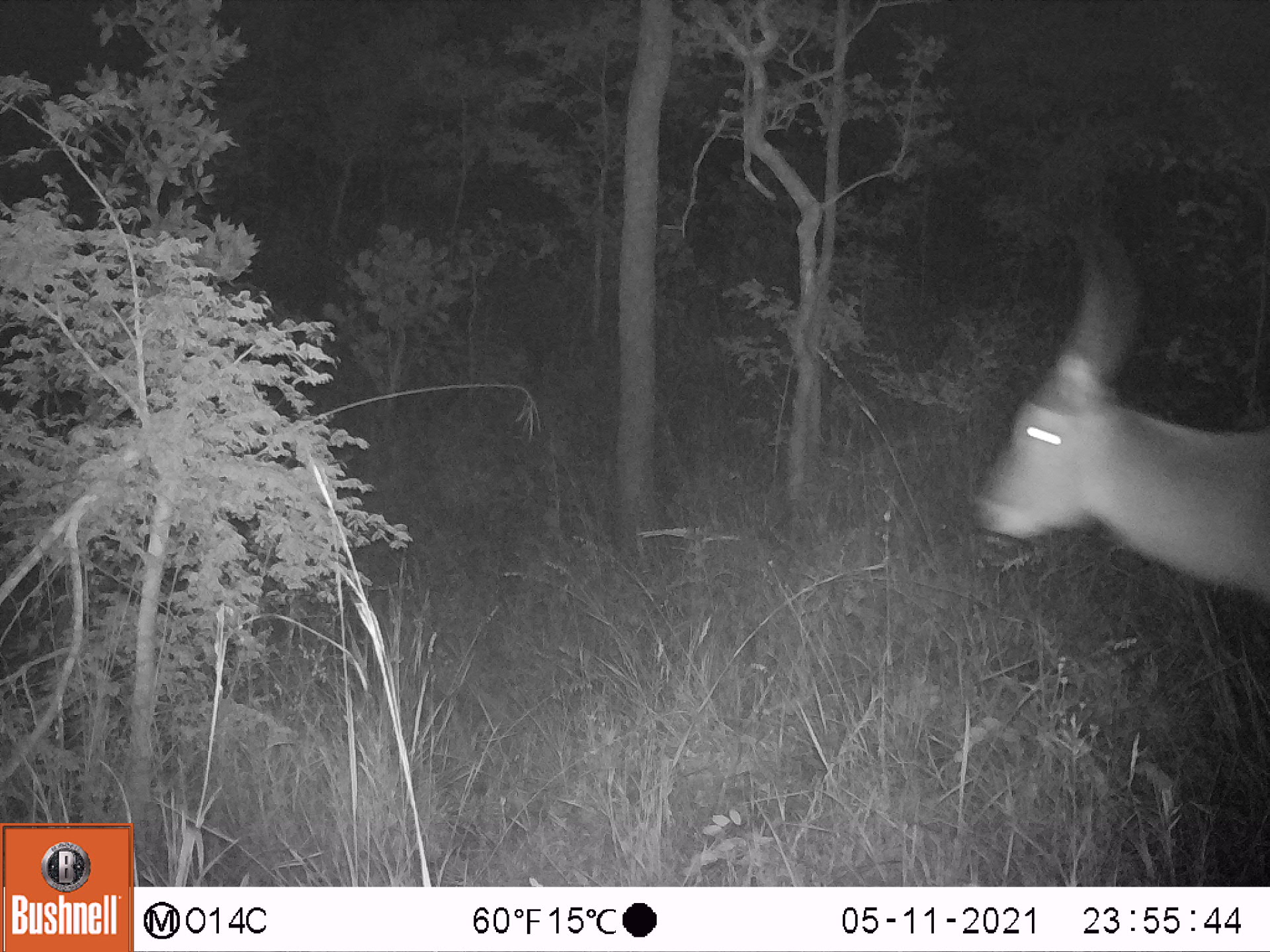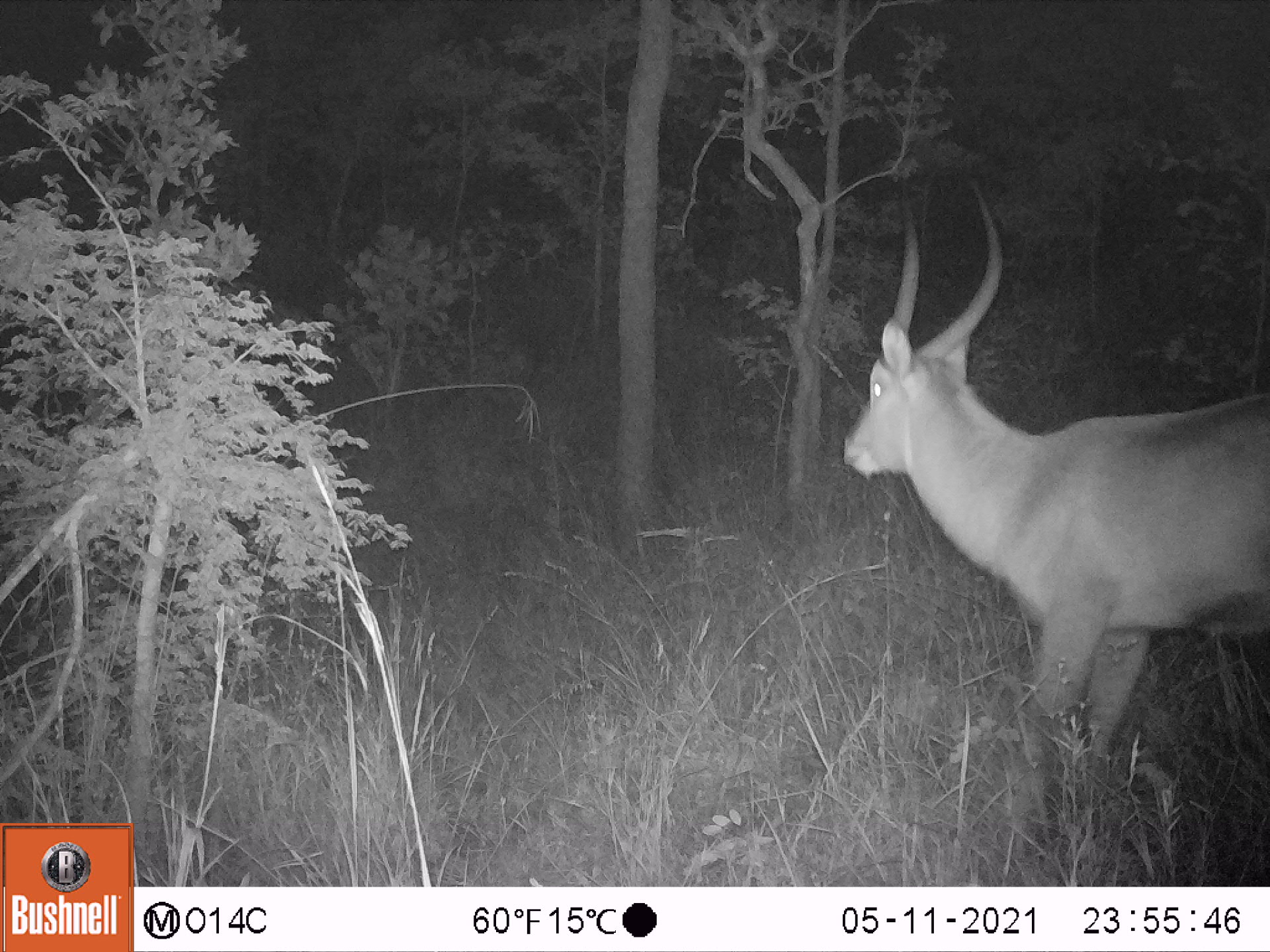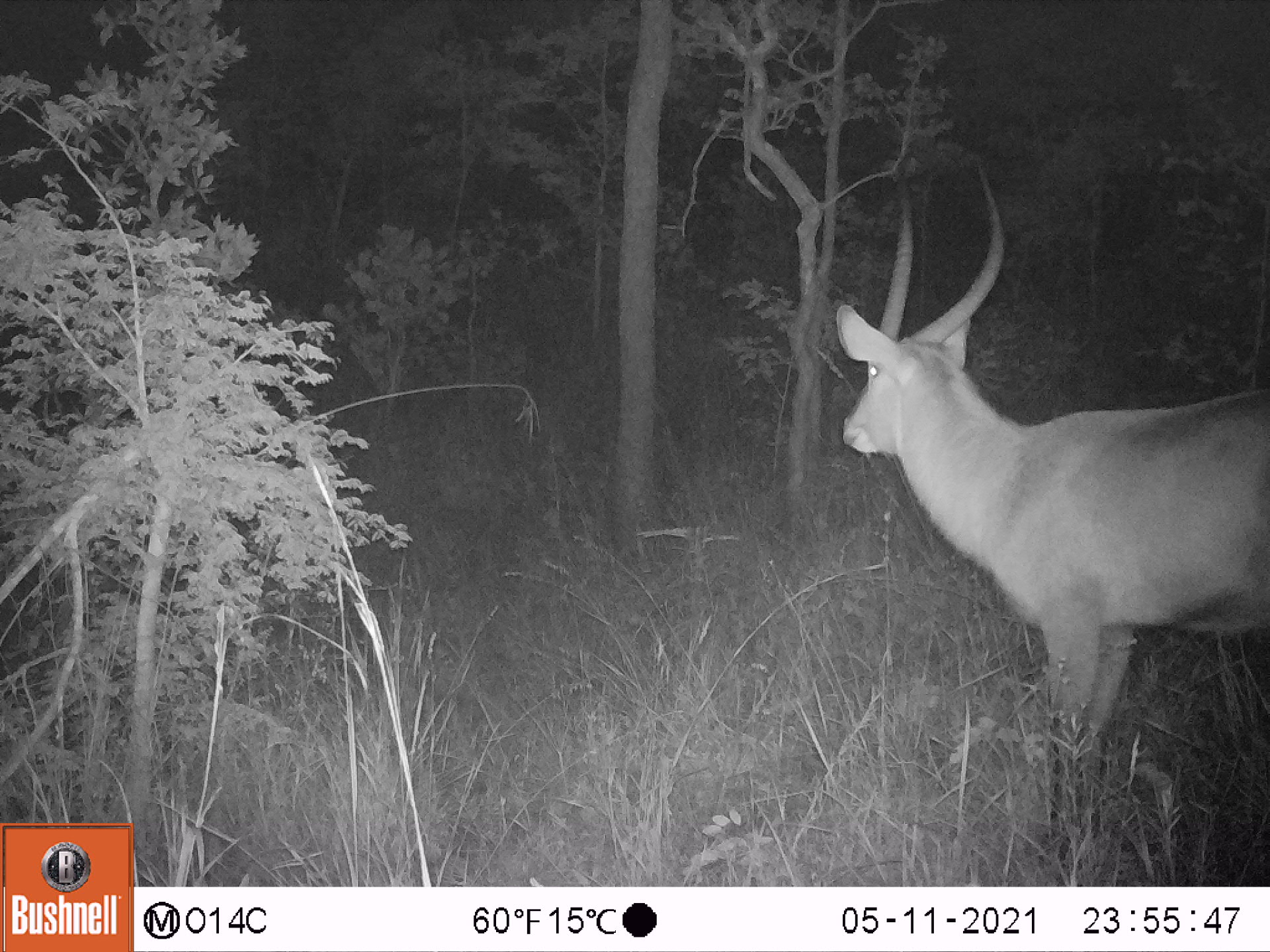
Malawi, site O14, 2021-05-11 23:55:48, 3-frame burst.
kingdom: Animalia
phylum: Chordata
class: Mammalia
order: Artiodactyla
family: Bovidae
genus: Kobus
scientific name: Kobus ellipsiprymnus ellipsiprymnus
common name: common waterbuck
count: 1